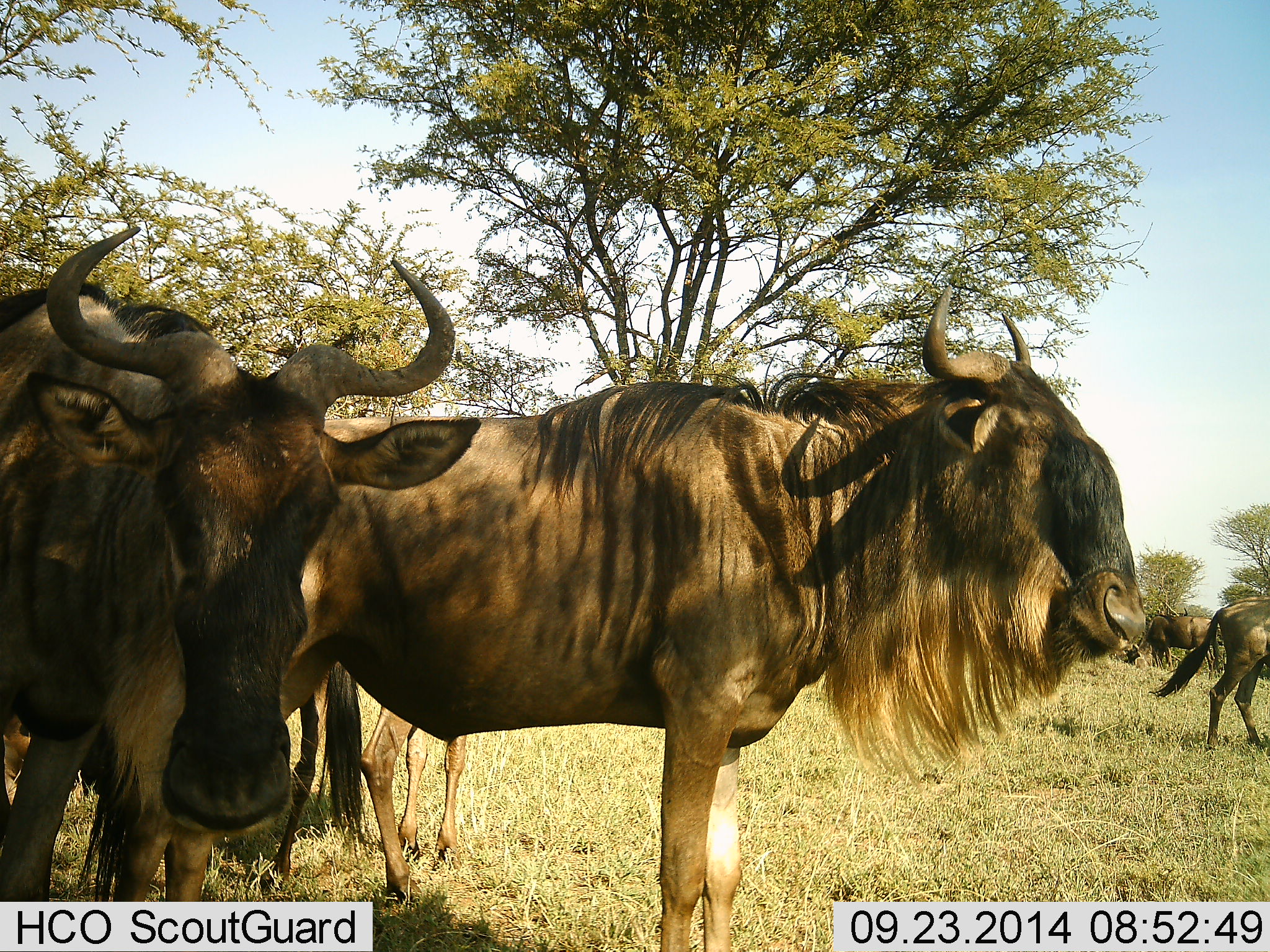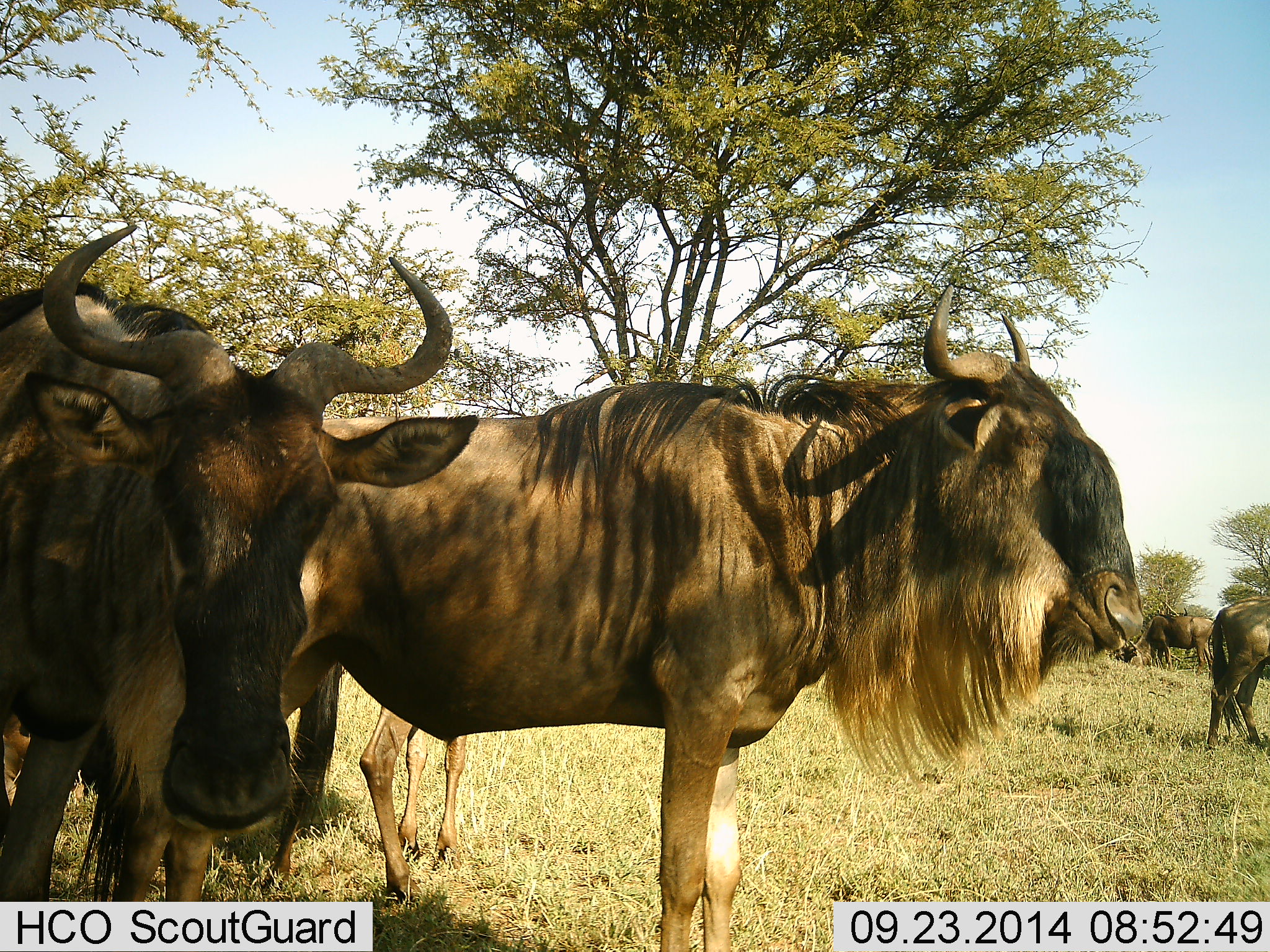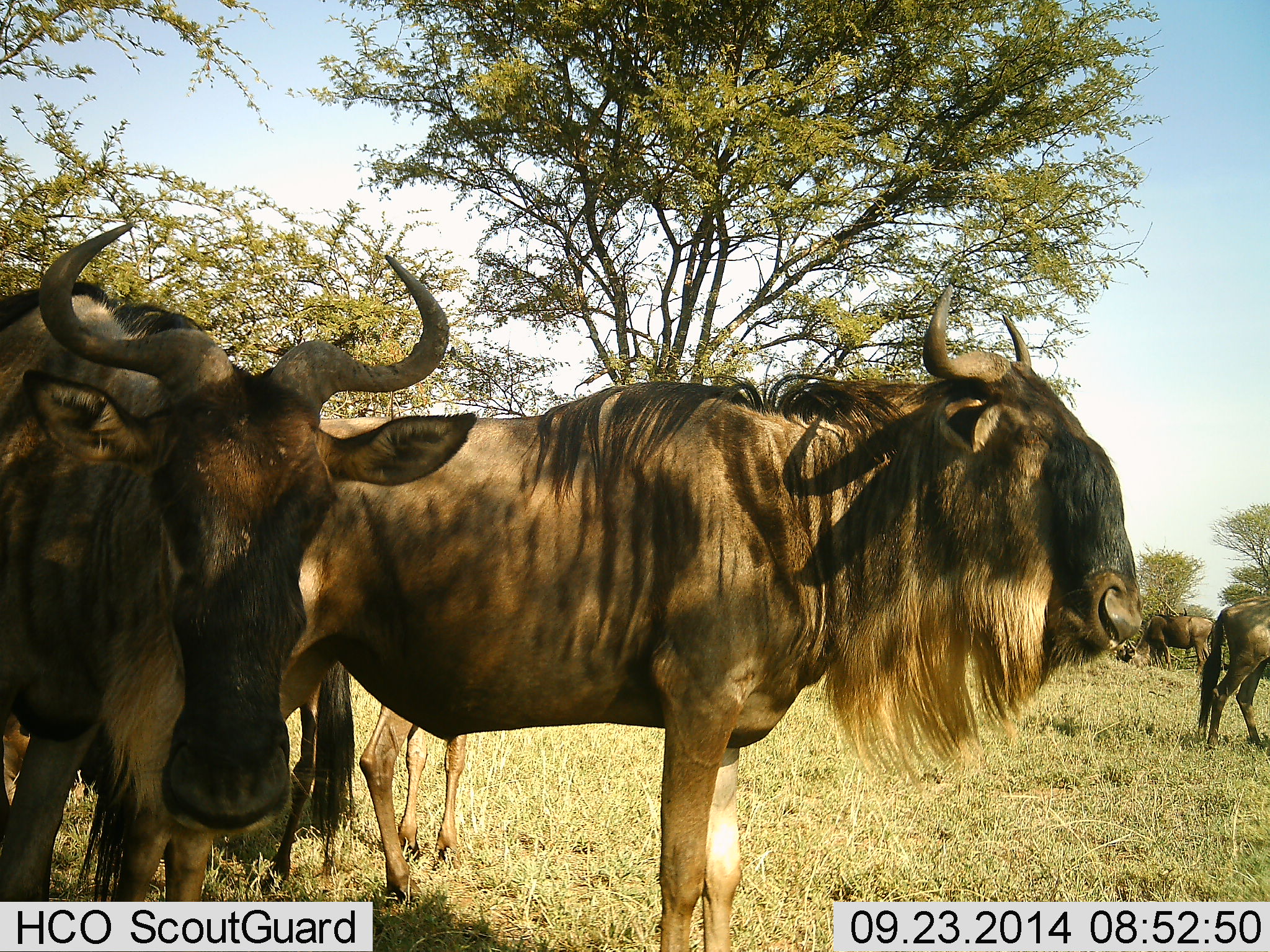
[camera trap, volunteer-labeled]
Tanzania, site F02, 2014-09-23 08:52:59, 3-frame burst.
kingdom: Animalia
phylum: Chordata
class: Mammalia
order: Artiodactyla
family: Bovidae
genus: Connochaetes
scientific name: Connochaetes taurinus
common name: blue wildebeest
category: wildebeest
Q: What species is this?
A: Wildebeest (blue wildebeest) (Connochaetes taurinus).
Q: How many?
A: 6.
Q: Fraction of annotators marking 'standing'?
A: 90%.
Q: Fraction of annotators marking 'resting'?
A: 20%.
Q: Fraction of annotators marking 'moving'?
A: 0%.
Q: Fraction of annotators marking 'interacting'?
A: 0%.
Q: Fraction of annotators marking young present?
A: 10%.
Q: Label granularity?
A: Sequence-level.